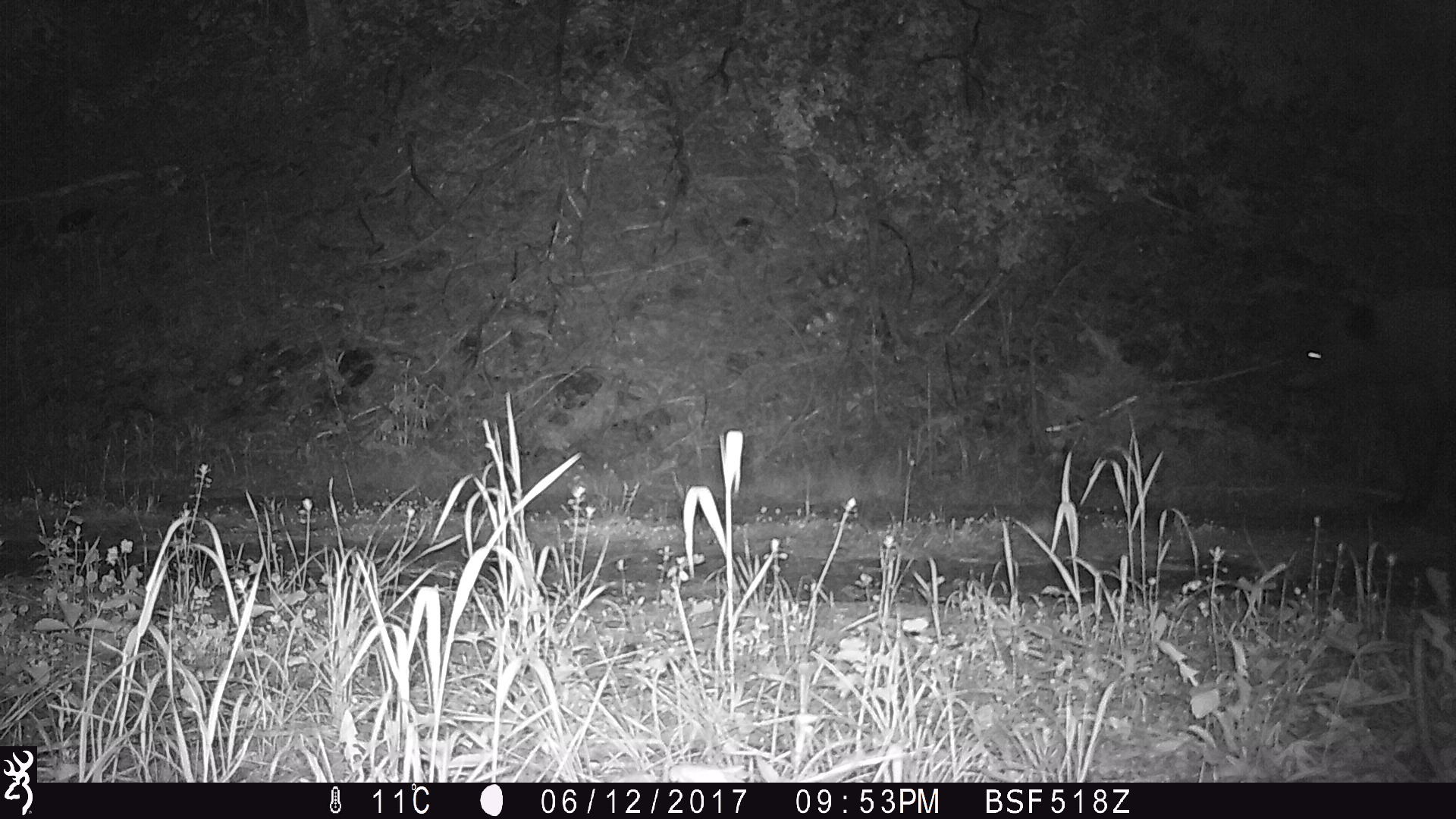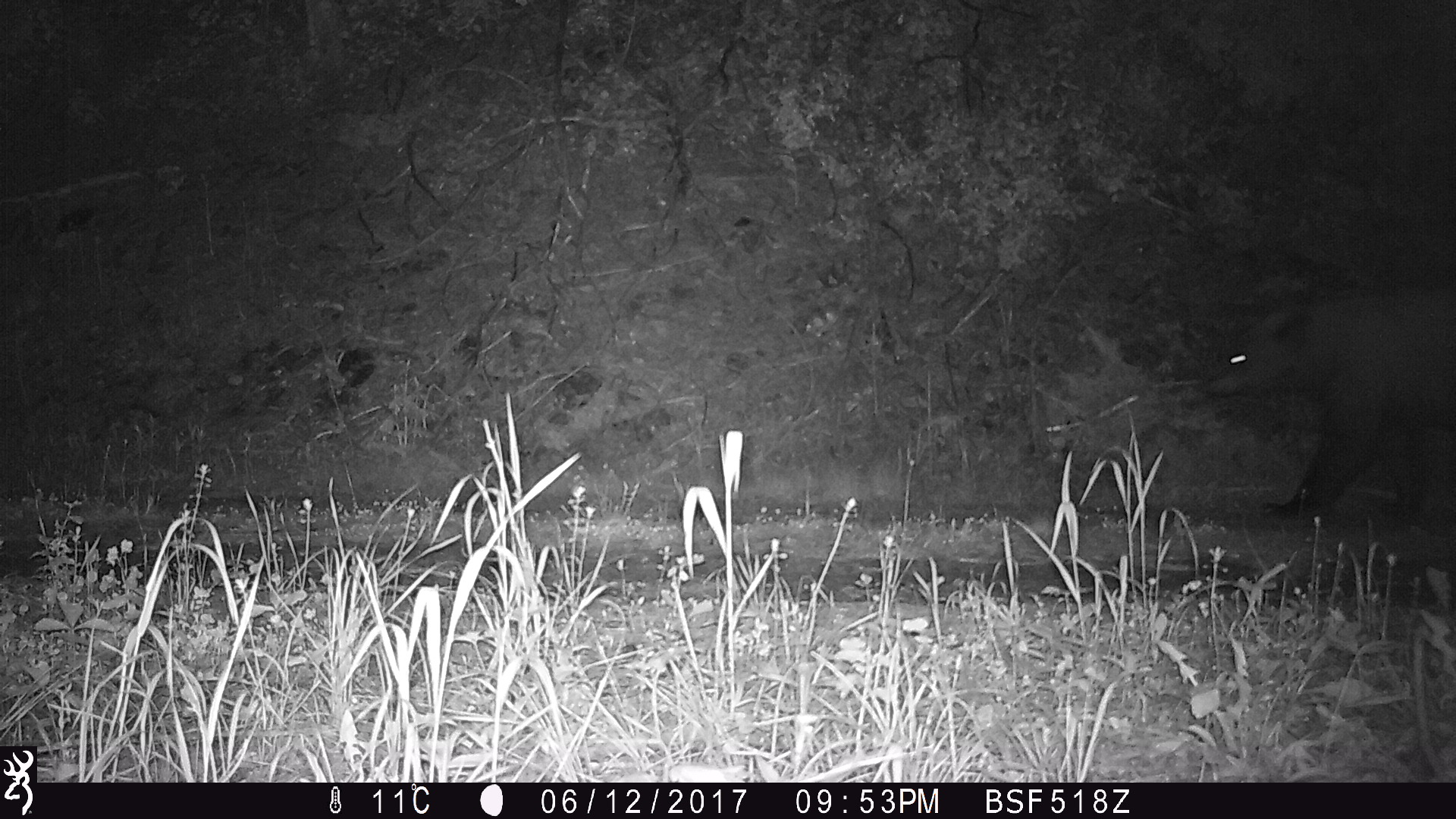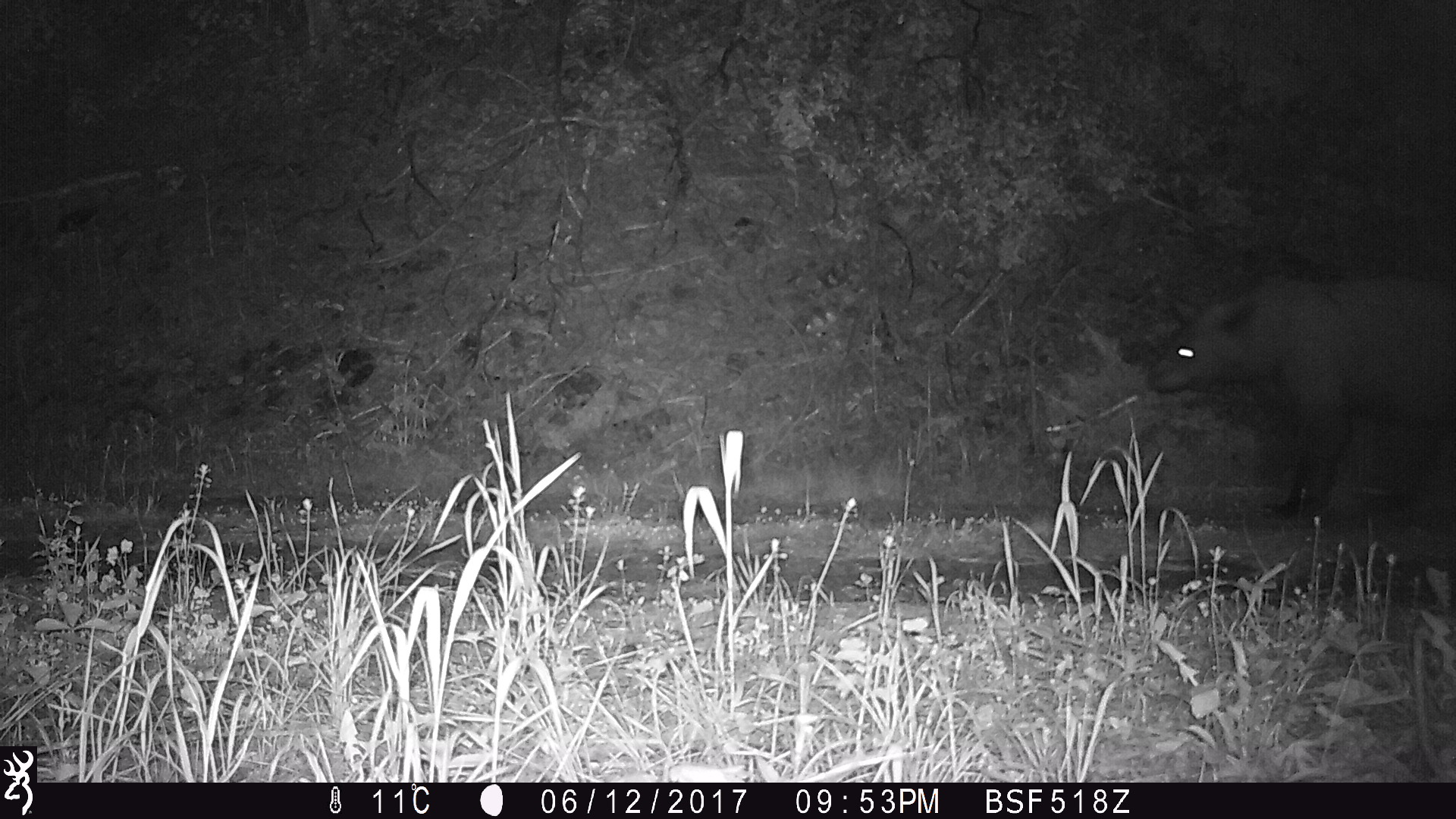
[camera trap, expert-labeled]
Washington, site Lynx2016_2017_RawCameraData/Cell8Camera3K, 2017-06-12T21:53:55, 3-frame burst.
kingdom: Animalia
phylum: Chordata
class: Mammalia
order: Carnivora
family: Ursidae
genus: Ursus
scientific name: Ursus americanus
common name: american black bear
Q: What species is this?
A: Ursus americanus (american black bear).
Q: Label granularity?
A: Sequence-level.